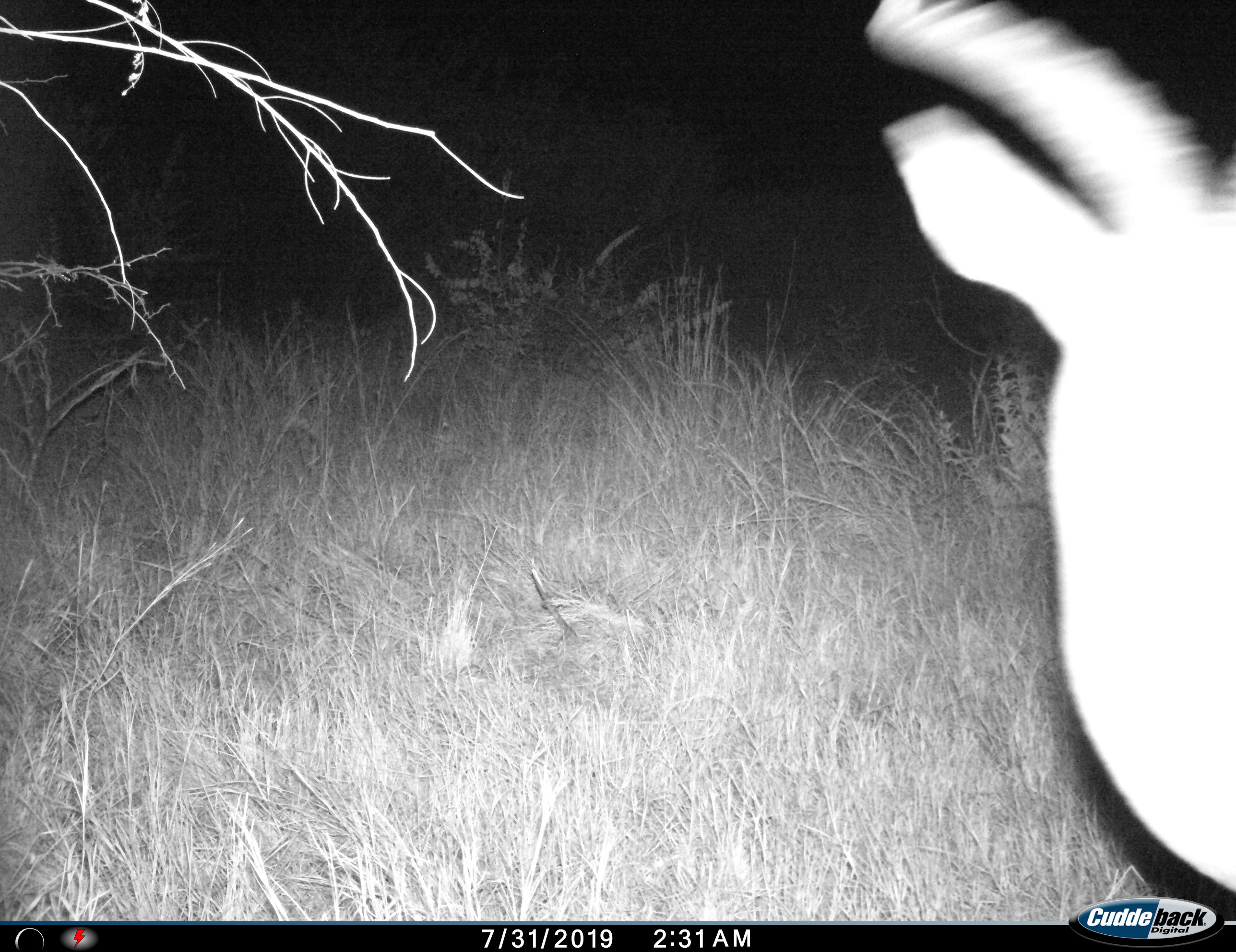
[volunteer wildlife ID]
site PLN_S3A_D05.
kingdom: Animalia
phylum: Chordata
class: Mammalia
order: Artiodactyla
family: Bovidae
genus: Aepyceros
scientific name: Aepyceros melampus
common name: impala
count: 1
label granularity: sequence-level